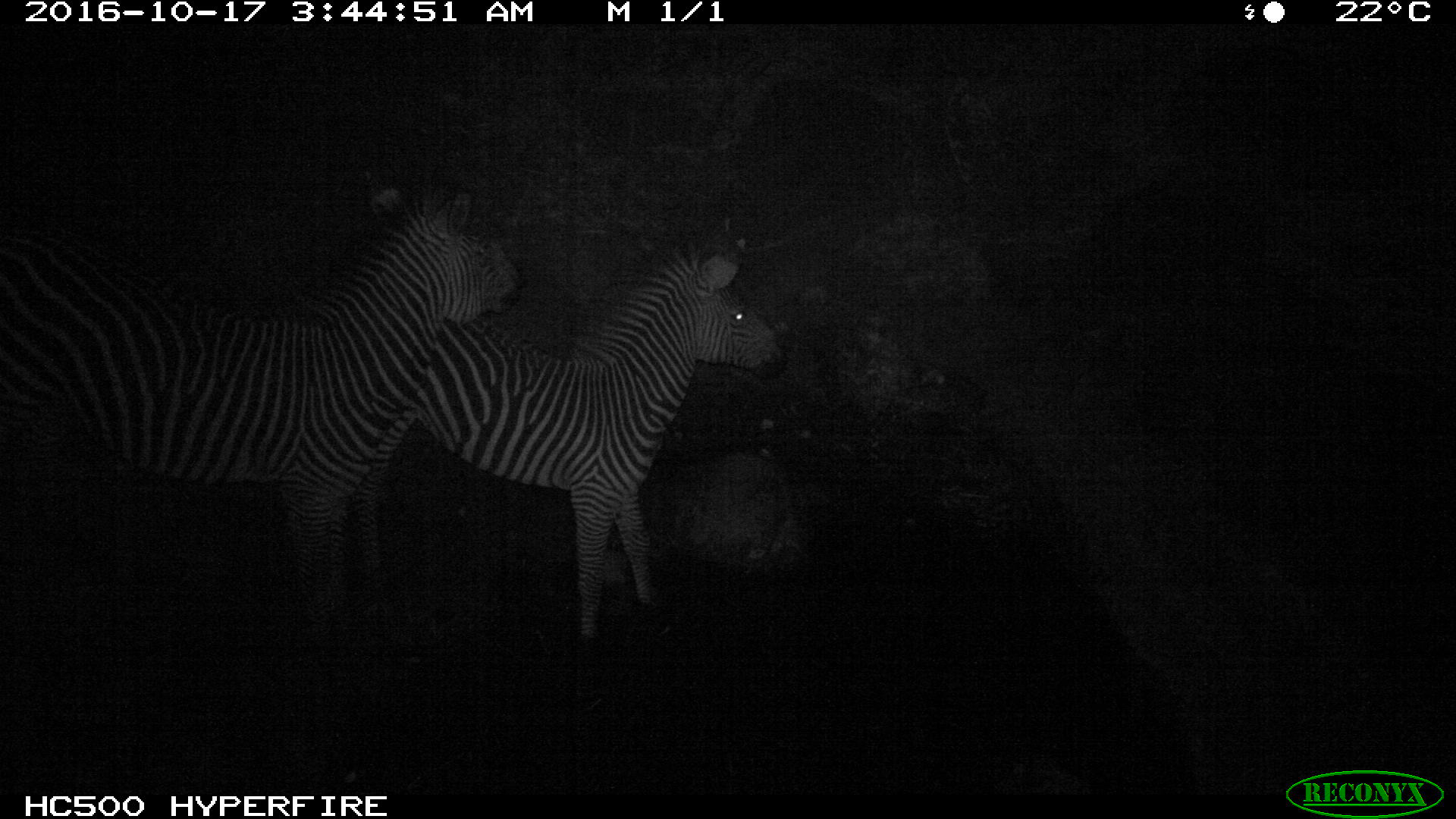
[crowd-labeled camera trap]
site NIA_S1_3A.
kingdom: Animalia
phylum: Chordata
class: Mammalia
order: Perissodactyla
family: Equidae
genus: Equus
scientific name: Equus quagga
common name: plains zebra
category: zebraplains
Zebraplains (plains zebra) (Equus quagga), count 2. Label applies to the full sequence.